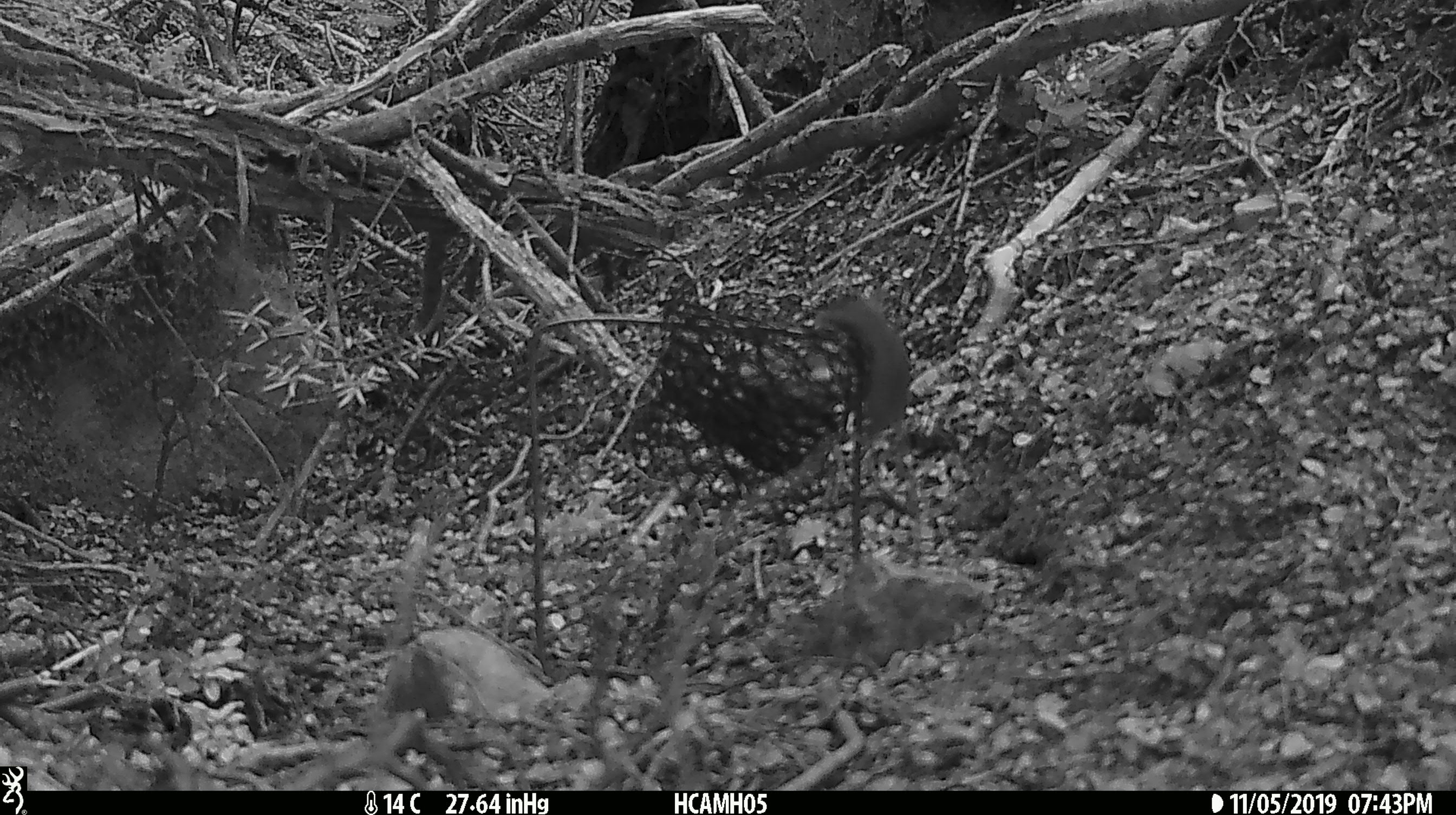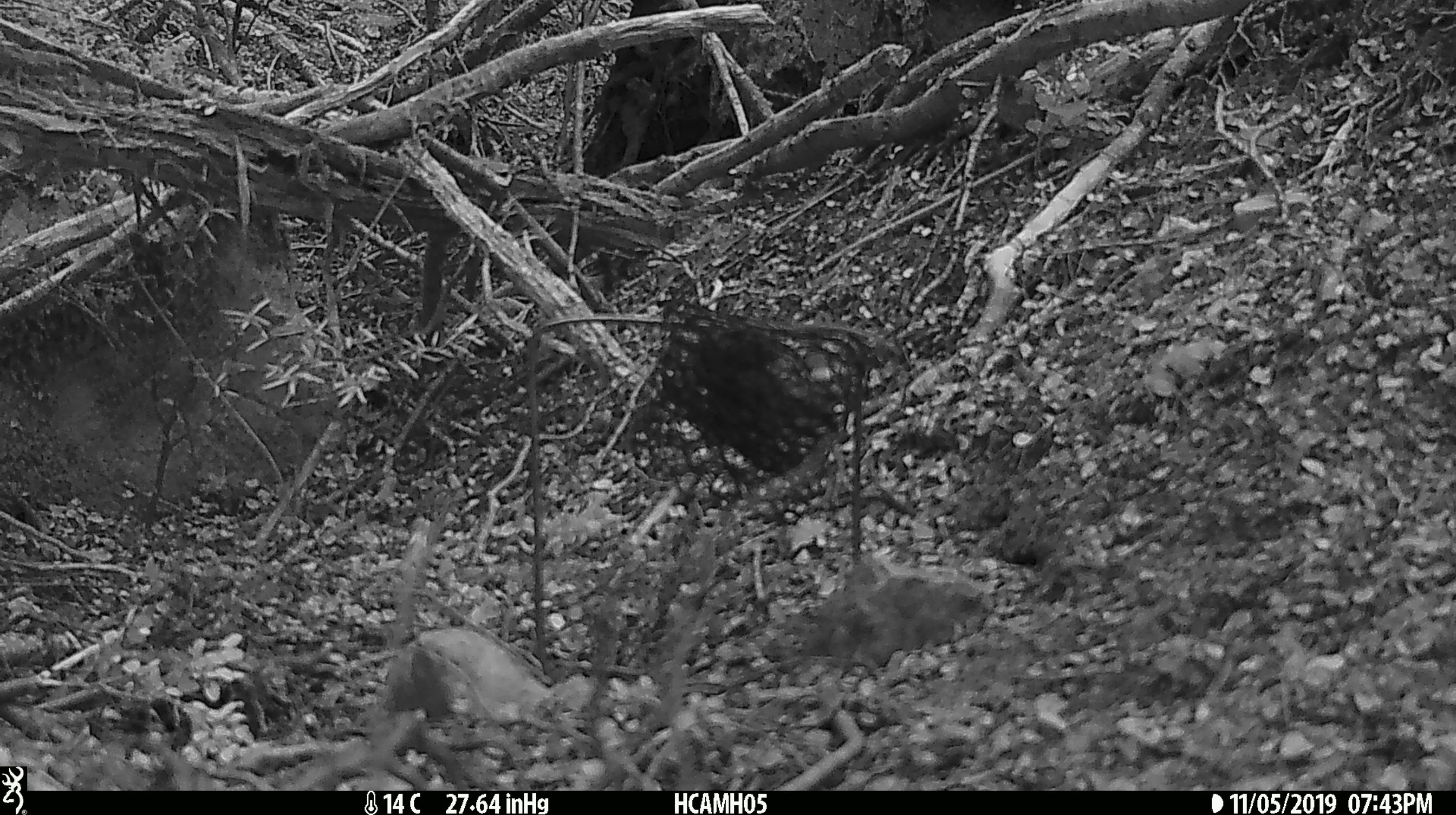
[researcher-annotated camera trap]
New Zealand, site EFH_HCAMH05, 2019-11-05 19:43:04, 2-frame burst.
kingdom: Animalia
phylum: Chordata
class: Mammalia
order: Rodentia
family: Muridae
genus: Mus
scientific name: Mus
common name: mouse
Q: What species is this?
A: Mouse (Mus).